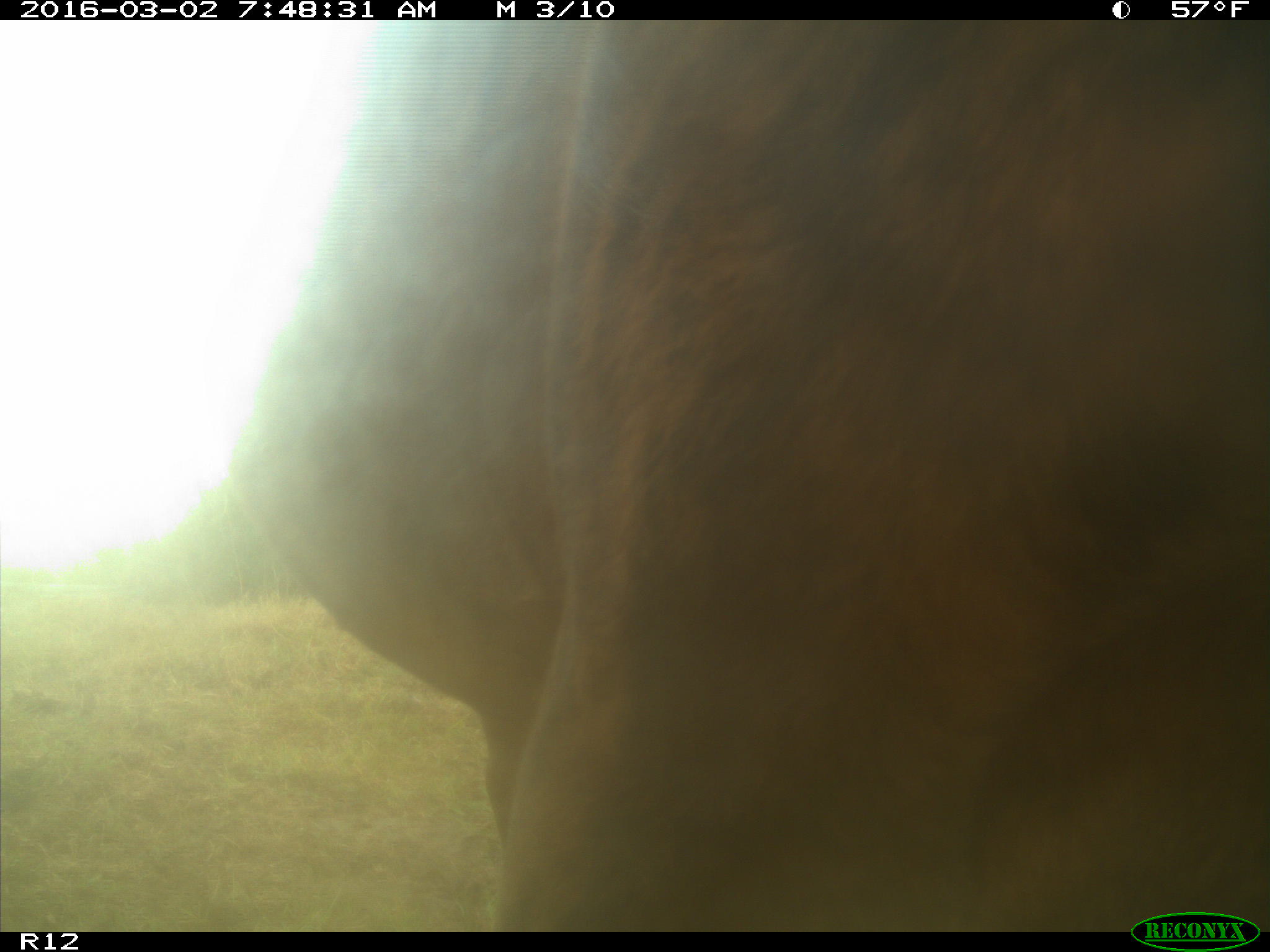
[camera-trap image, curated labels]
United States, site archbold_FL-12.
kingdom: Animalia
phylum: Chordata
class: Mammalia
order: Artiodactyla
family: Bovidae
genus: Bos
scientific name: Bos taurus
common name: domestic cow